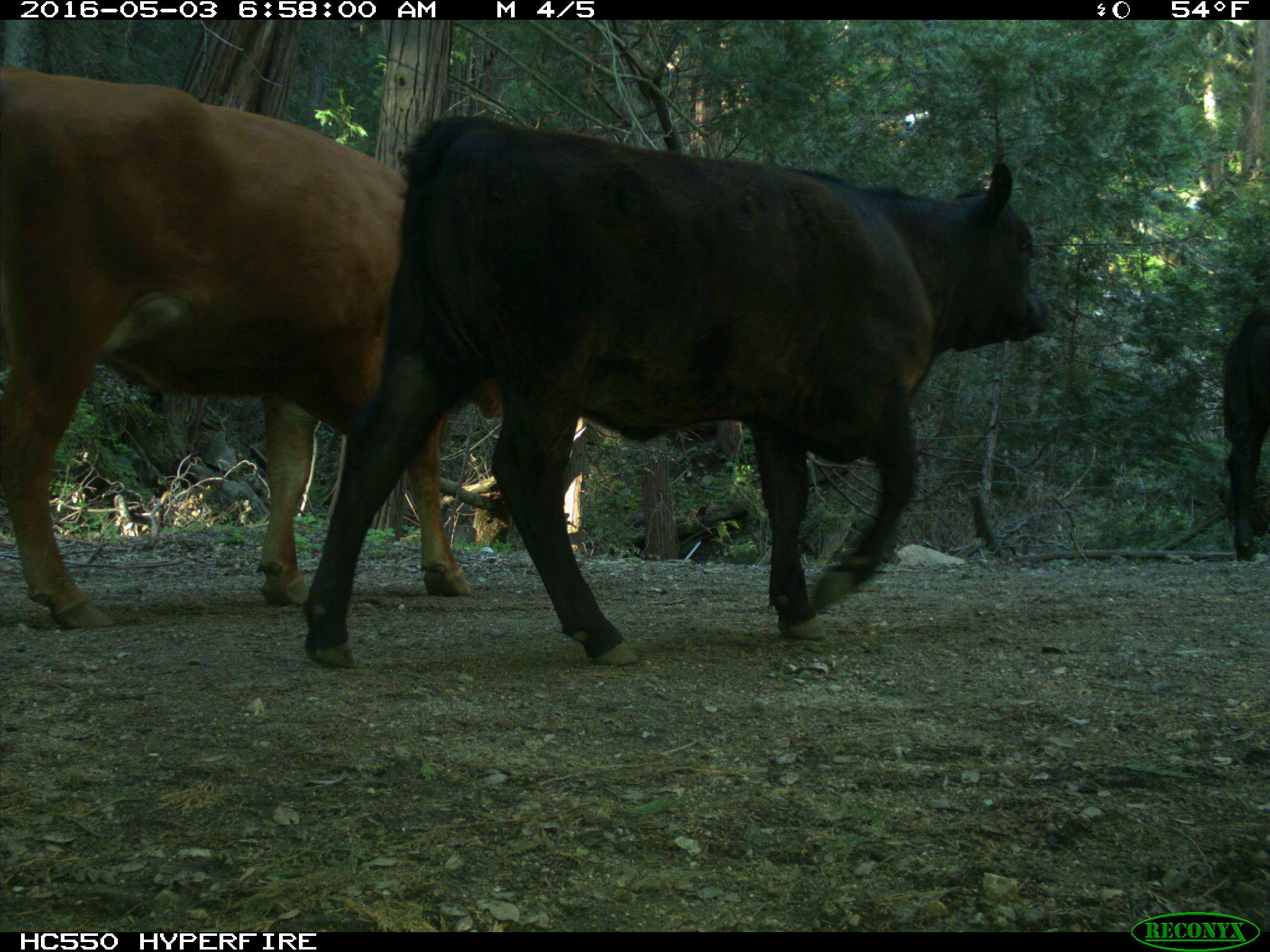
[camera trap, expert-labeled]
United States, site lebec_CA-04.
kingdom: Animalia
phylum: Chordata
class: Mammalia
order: Artiodactyla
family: Bovidae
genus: Bos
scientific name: Bos taurus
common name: domestic cow